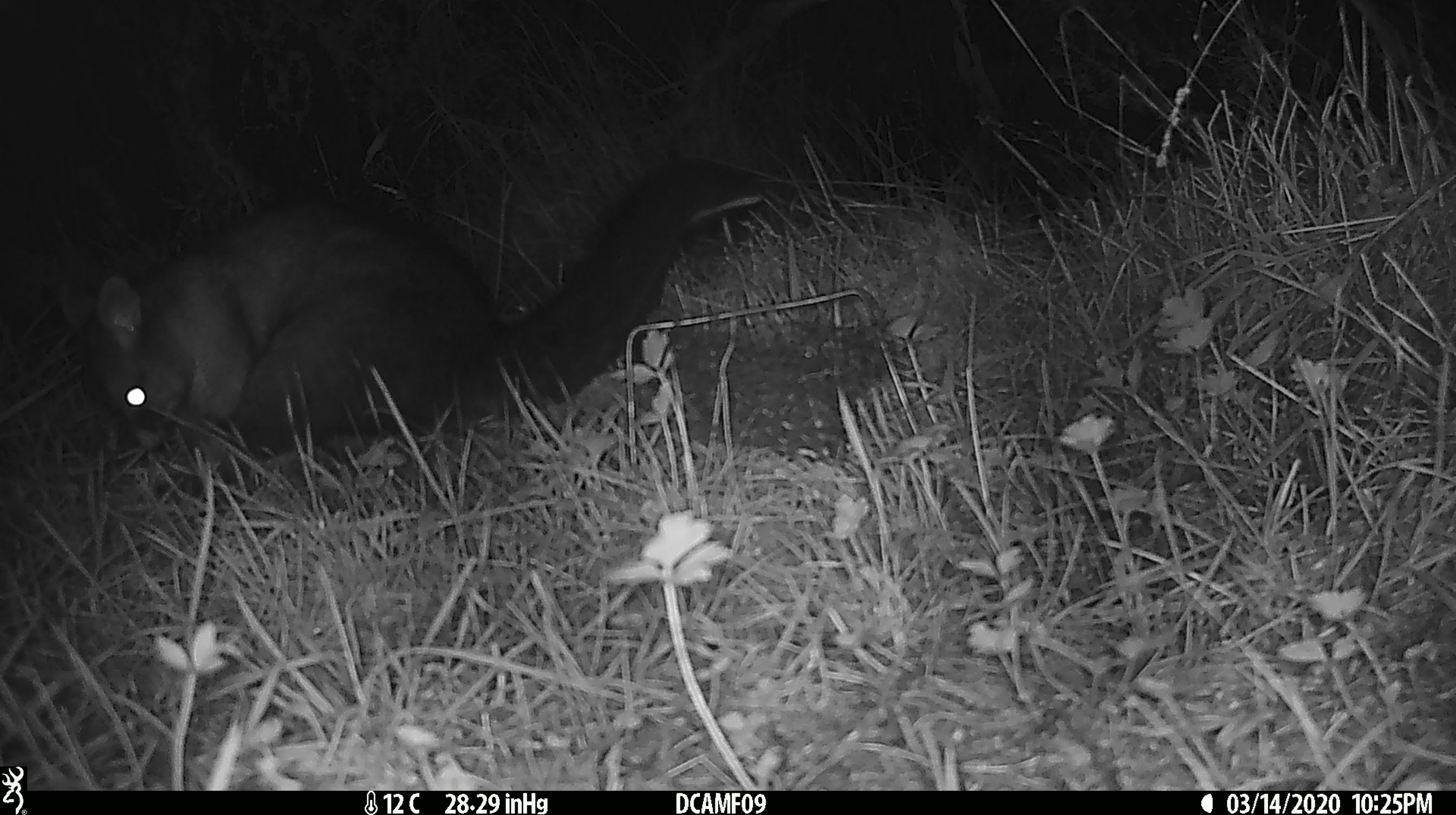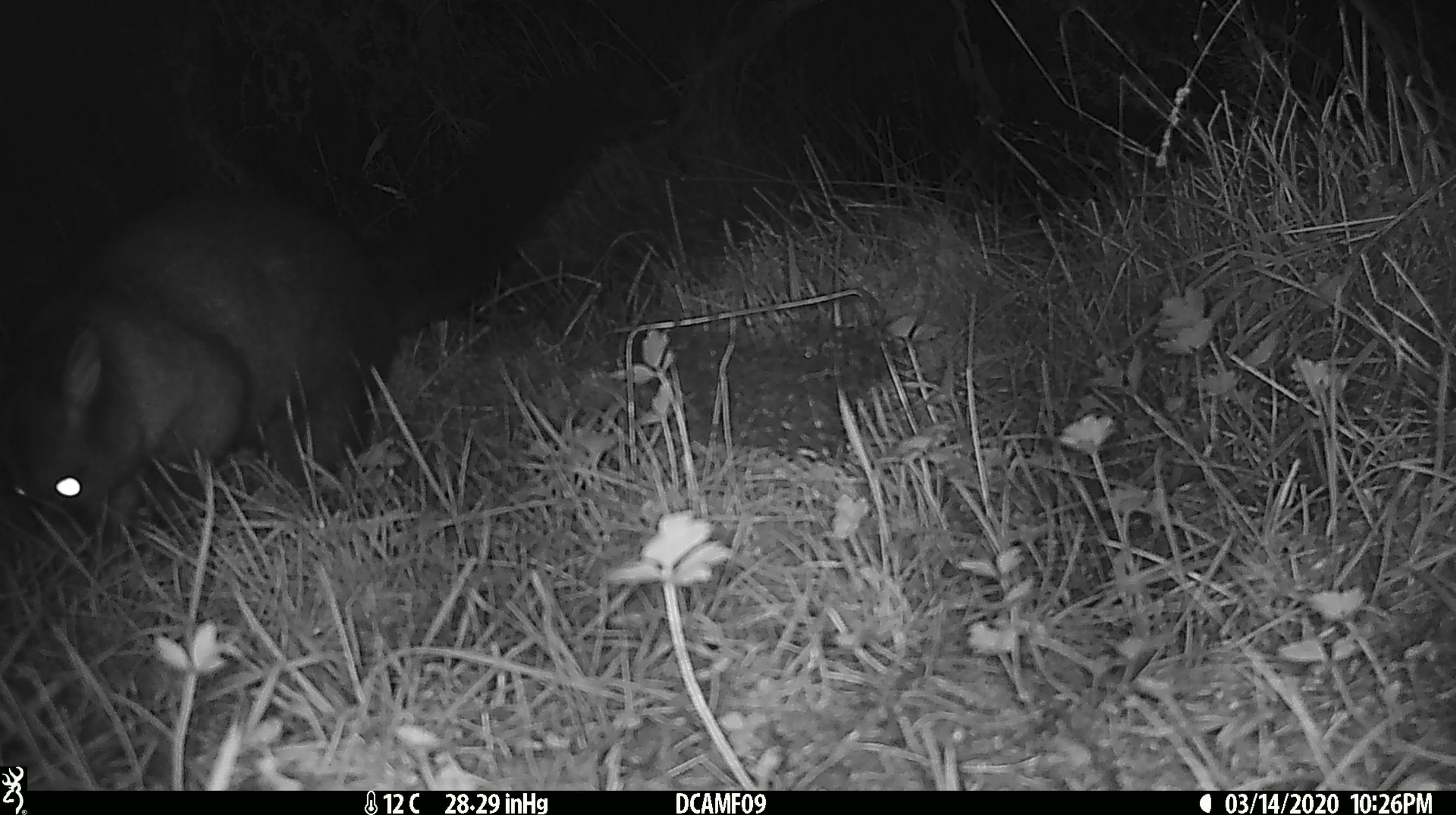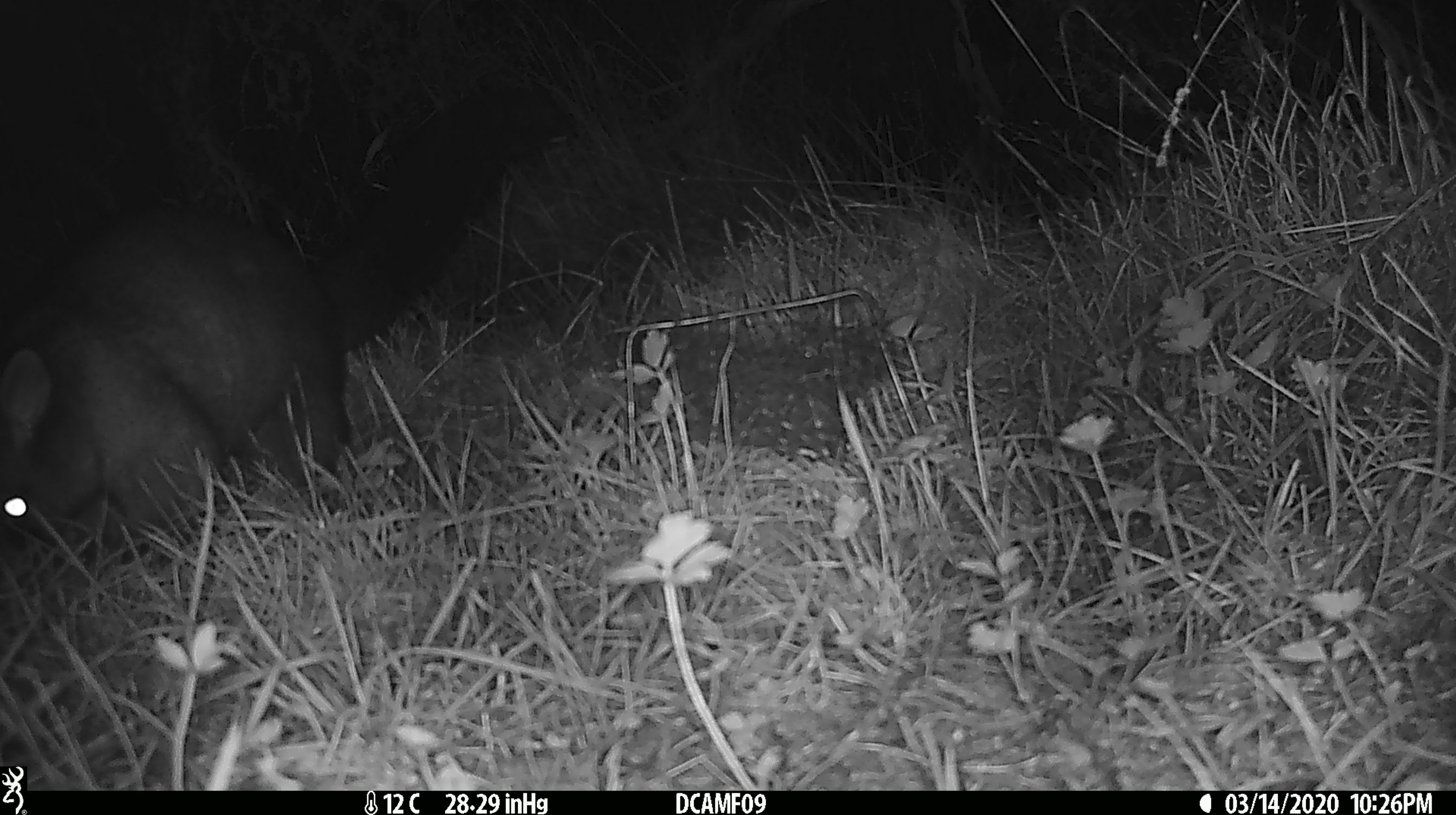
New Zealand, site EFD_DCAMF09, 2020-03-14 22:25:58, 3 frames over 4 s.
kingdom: Animalia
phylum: Chordata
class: Mammalia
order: Diprotodontia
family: Phalangeridae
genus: Trichosurus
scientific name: Trichosurus vulpecula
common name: common brushtail possum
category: possum